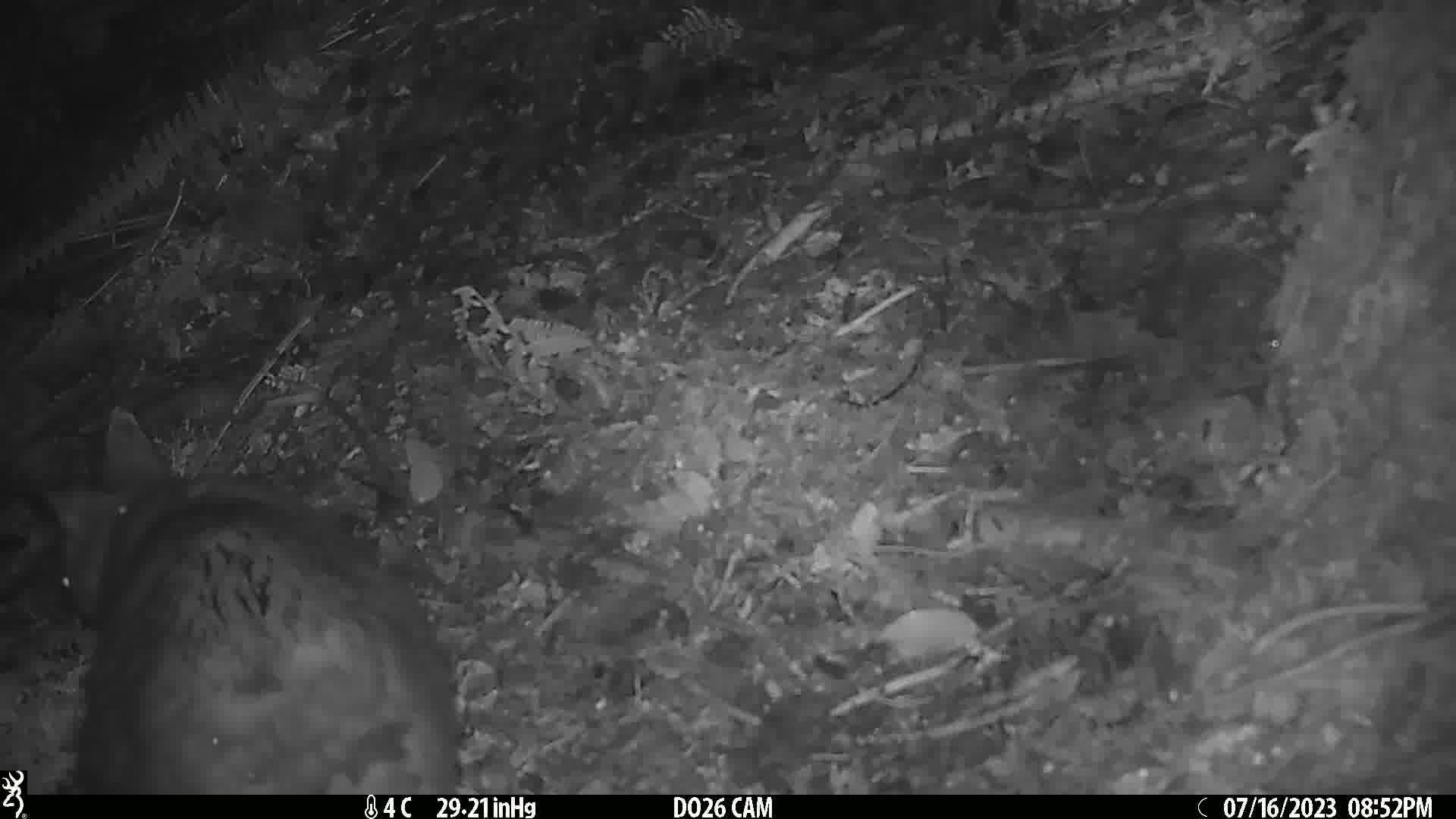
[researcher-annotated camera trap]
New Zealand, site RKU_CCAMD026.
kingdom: Animalia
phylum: Chordata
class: Mammalia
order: Diprotodontia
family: Phalangeridae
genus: Trichosurus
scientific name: Trichosurus vulpecula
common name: common brushtail possum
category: possum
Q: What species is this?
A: Possum (common brushtail possum) (Trichosurus vulpecula).